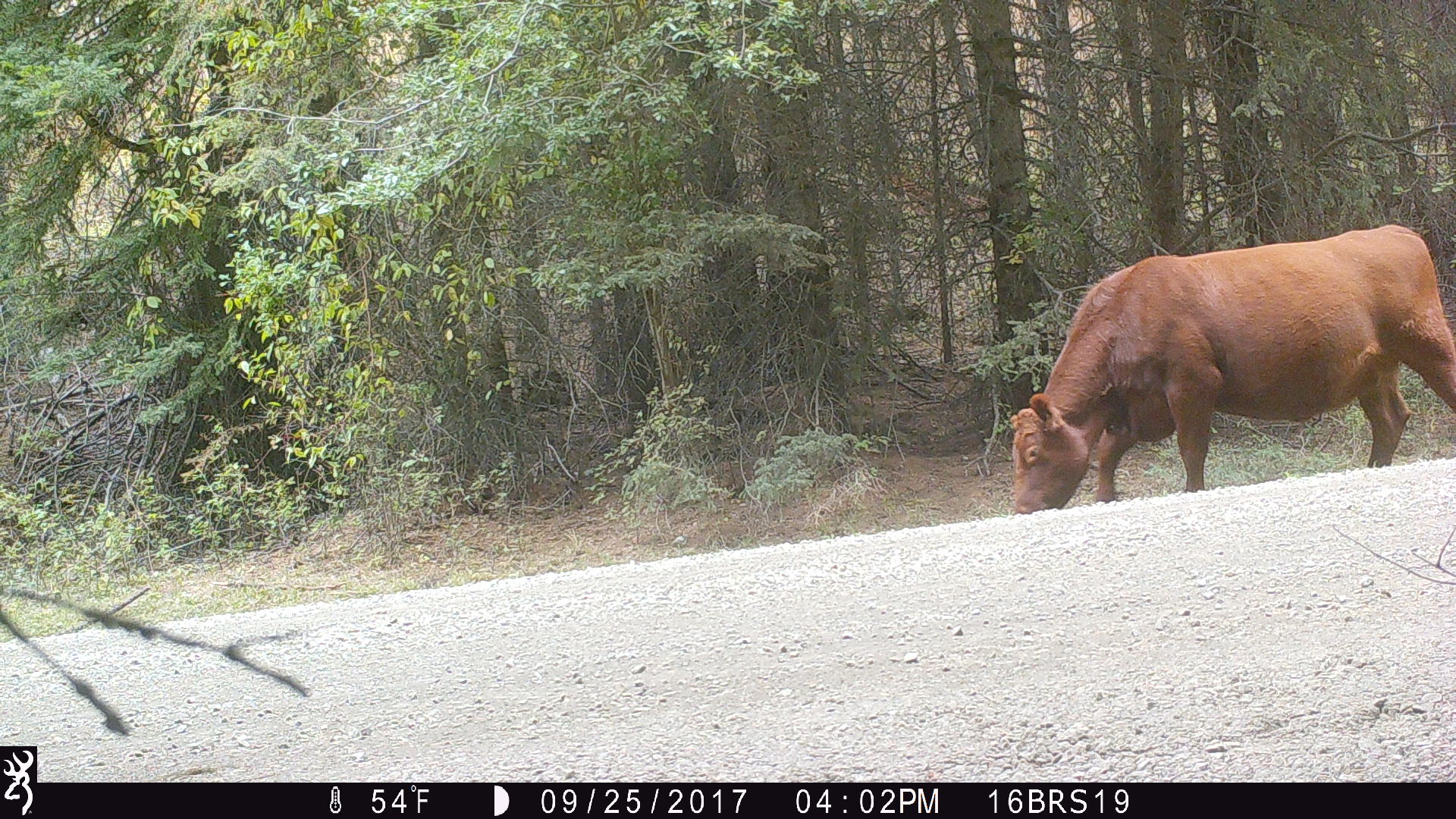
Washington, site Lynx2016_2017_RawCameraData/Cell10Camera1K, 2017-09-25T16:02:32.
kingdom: Animalia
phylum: Chordata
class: Mammalia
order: Artiodactyla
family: Bovidae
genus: Bos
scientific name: Bos taurus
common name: domestic cattle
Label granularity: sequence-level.